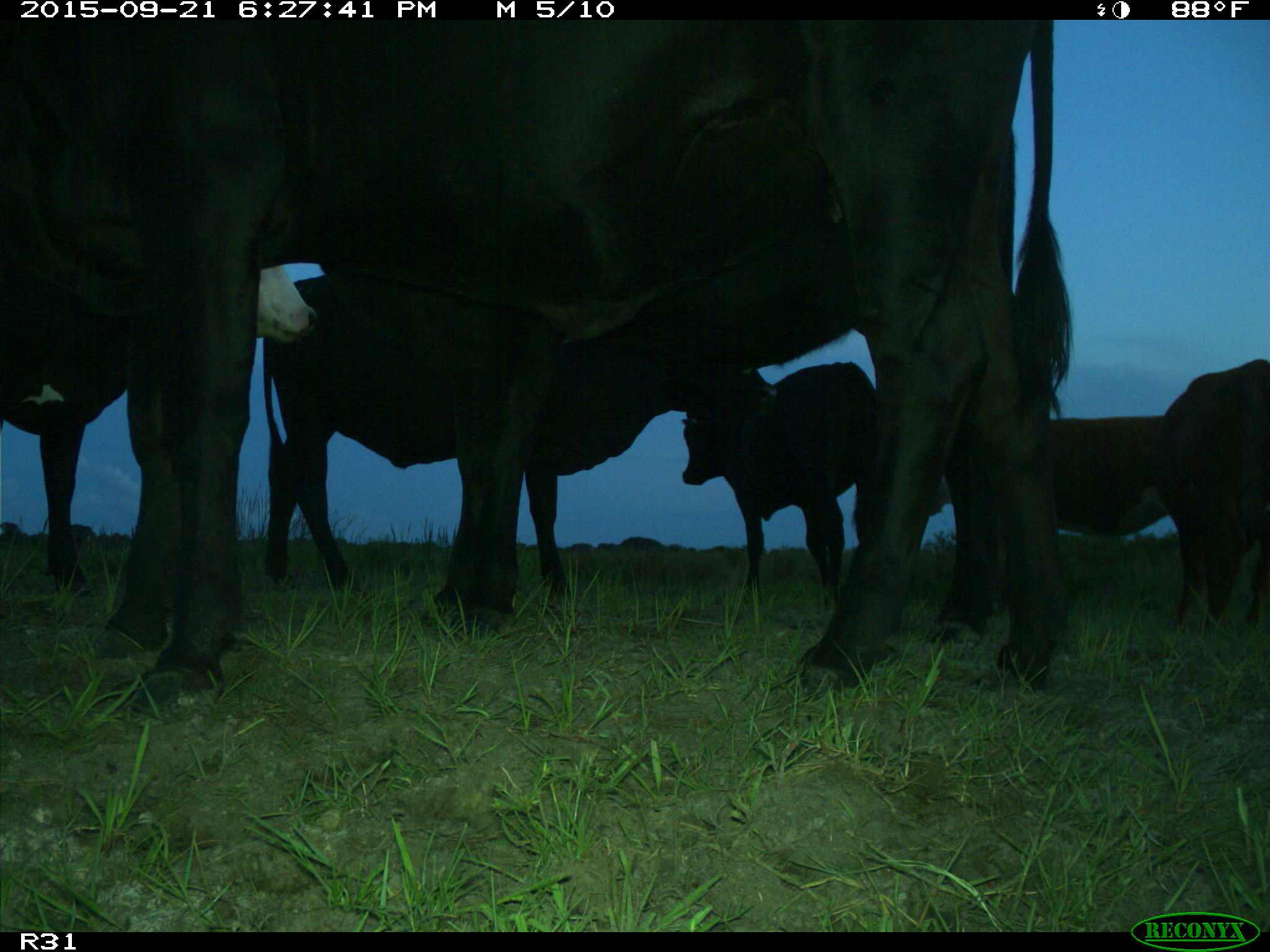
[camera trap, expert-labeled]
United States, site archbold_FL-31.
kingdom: Animalia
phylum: Chordata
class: Mammalia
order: Artiodactyla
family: Bovidae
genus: Bos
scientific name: Bos taurus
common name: domestic cow